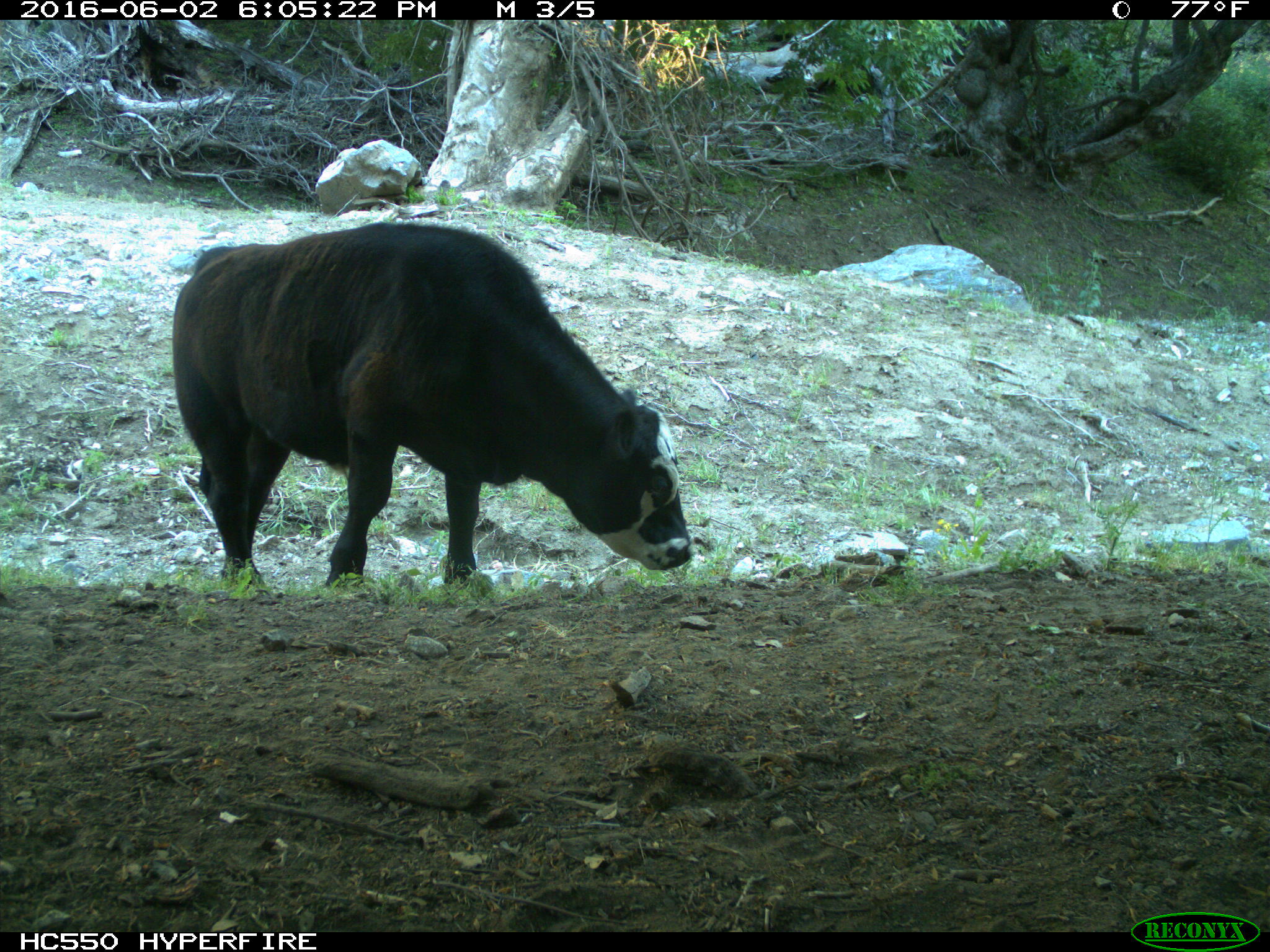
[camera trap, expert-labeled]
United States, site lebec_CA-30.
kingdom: Animalia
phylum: Chordata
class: Mammalia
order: Artiodactyla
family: Bovidae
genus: Bos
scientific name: Bos taurus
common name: domestic cow